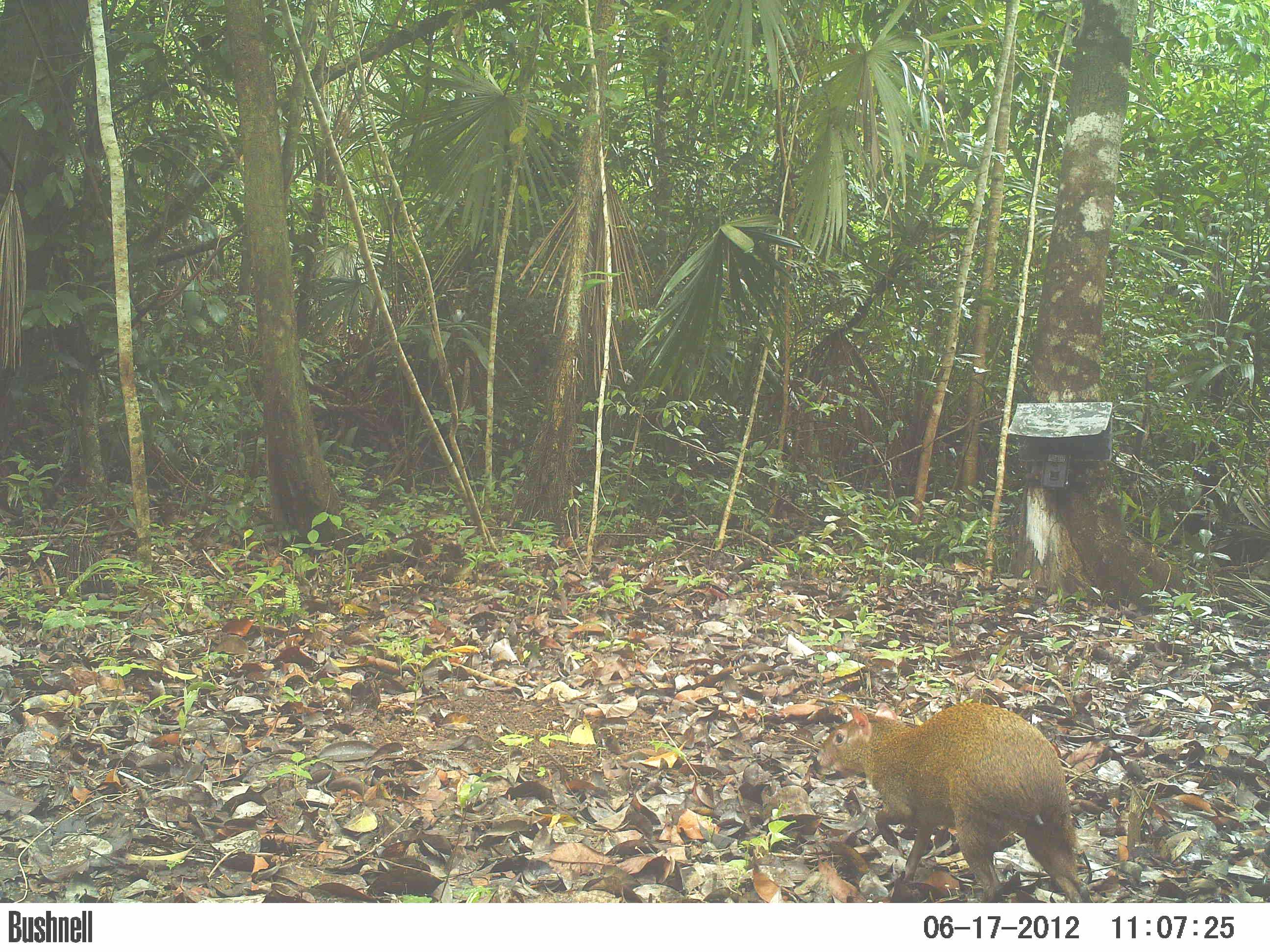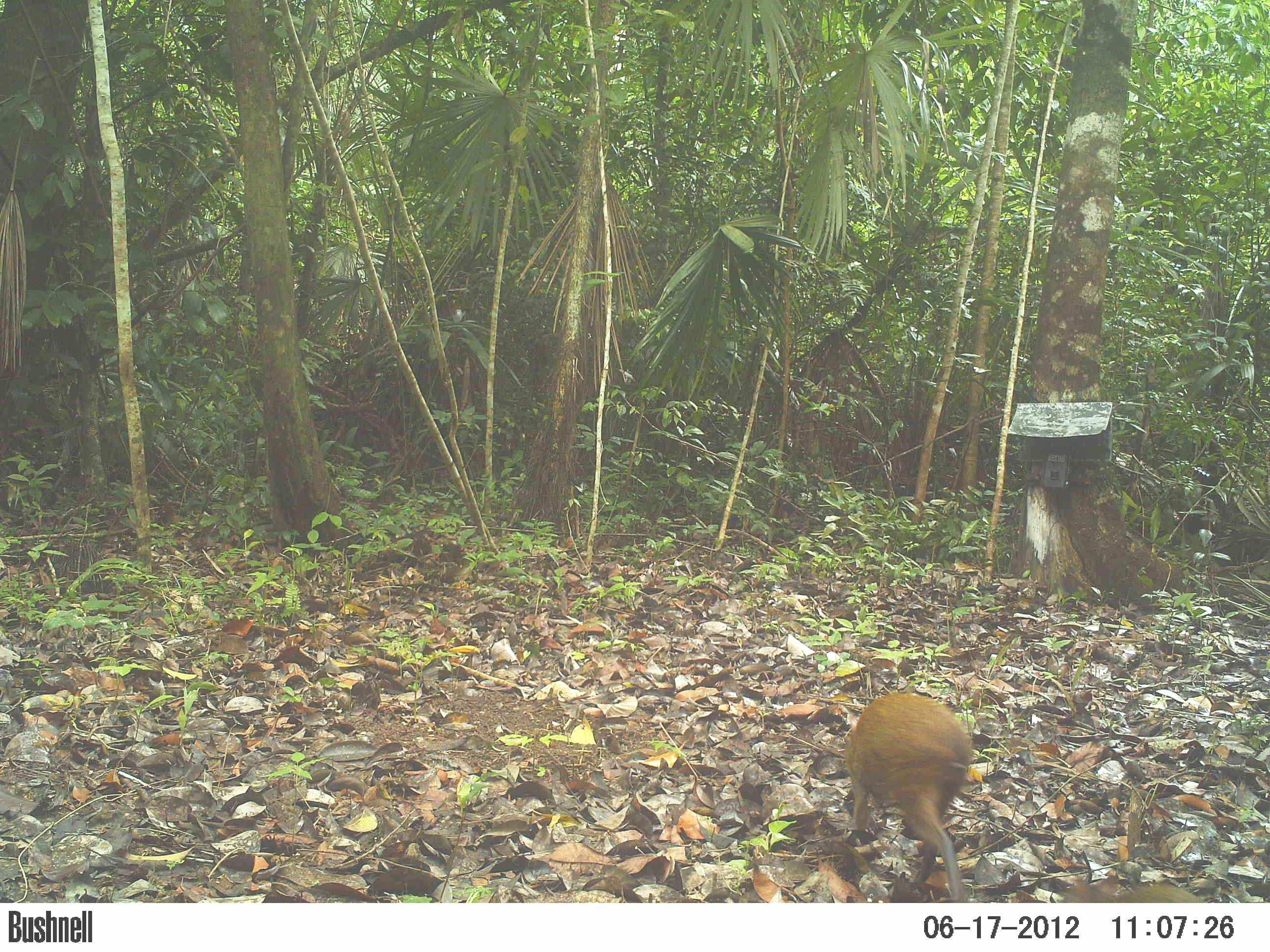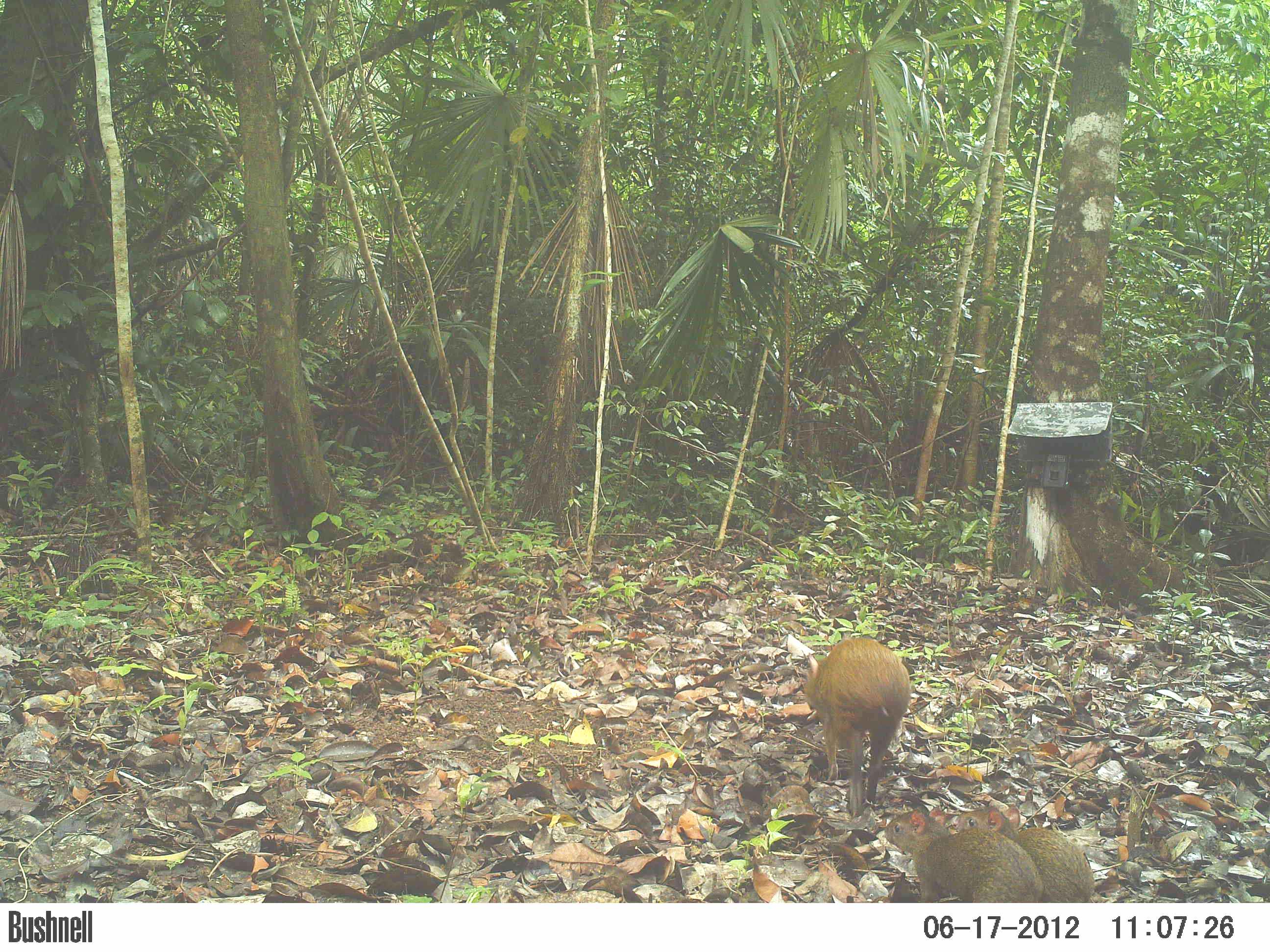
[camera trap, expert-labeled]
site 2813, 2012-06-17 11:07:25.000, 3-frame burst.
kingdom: Animalia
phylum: Chordata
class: Mammalia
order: Rodentia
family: Dasyproctidae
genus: Dasyprocta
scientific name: Dasyprocta punctata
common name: central american agouti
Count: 3.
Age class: adult.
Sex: female.